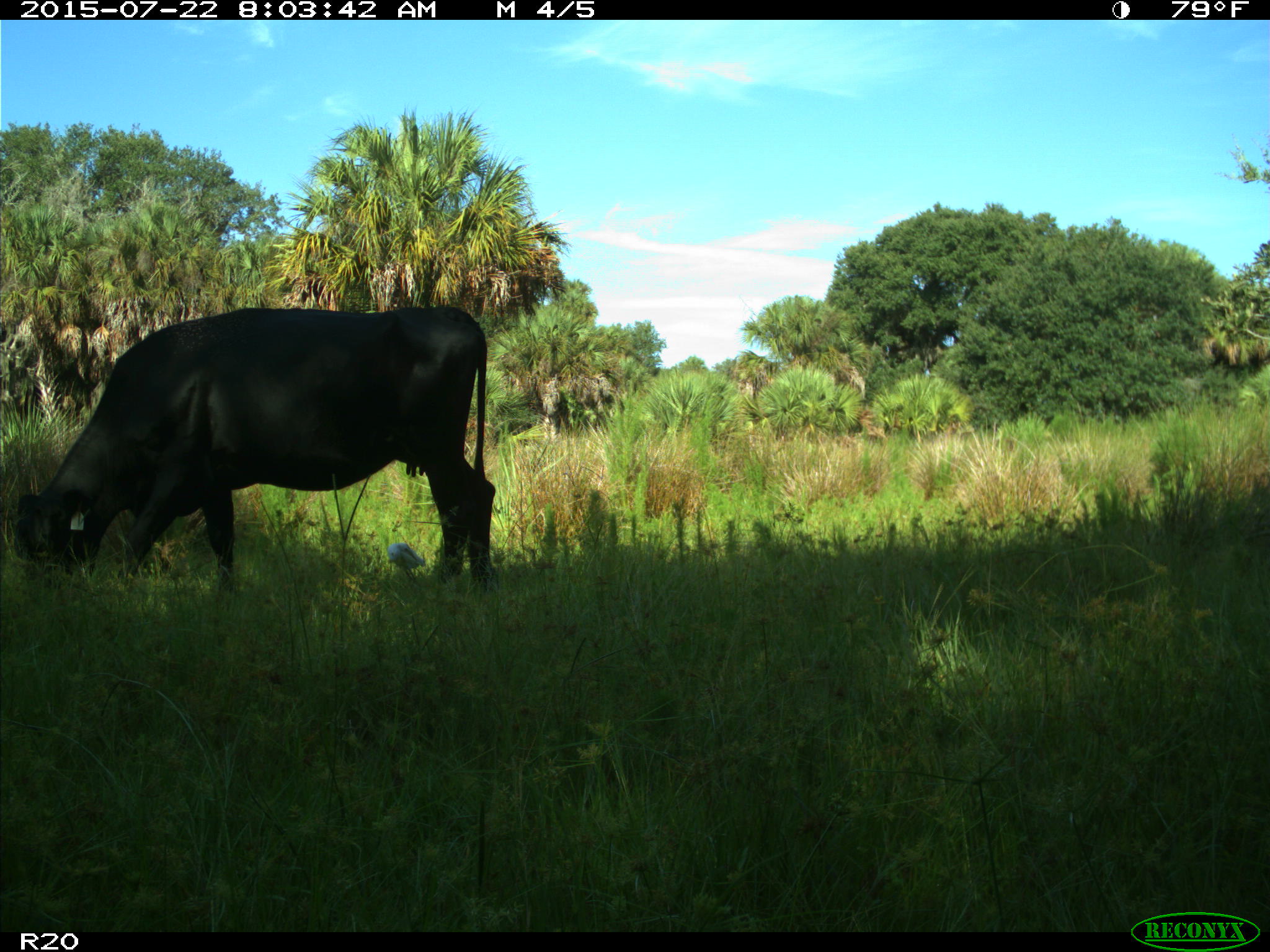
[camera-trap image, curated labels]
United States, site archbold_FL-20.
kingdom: Animalia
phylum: Chordata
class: Mammalia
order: Artiodactyla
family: Bovidae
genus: Bos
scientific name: Bos taurus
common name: domestic cow